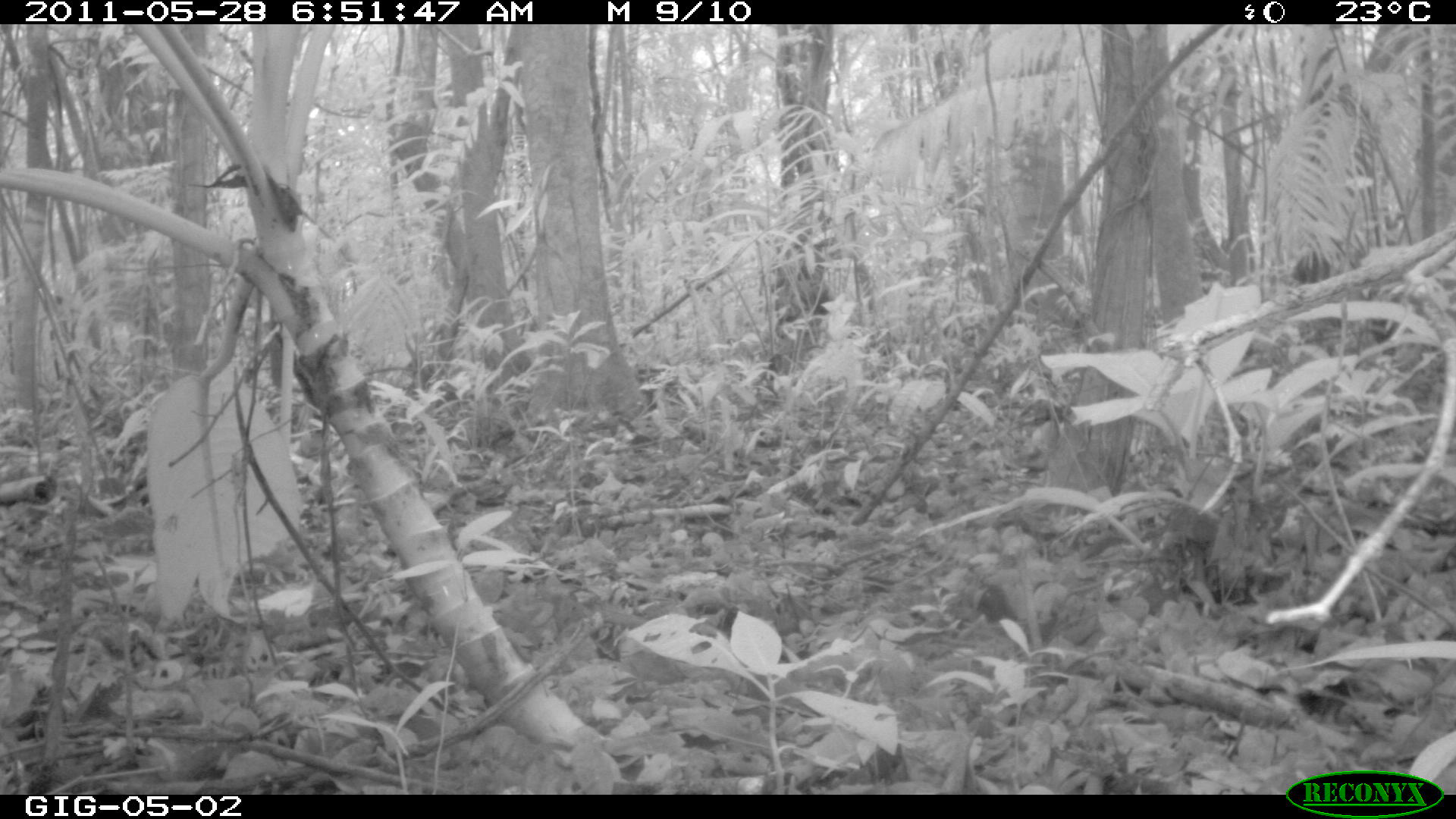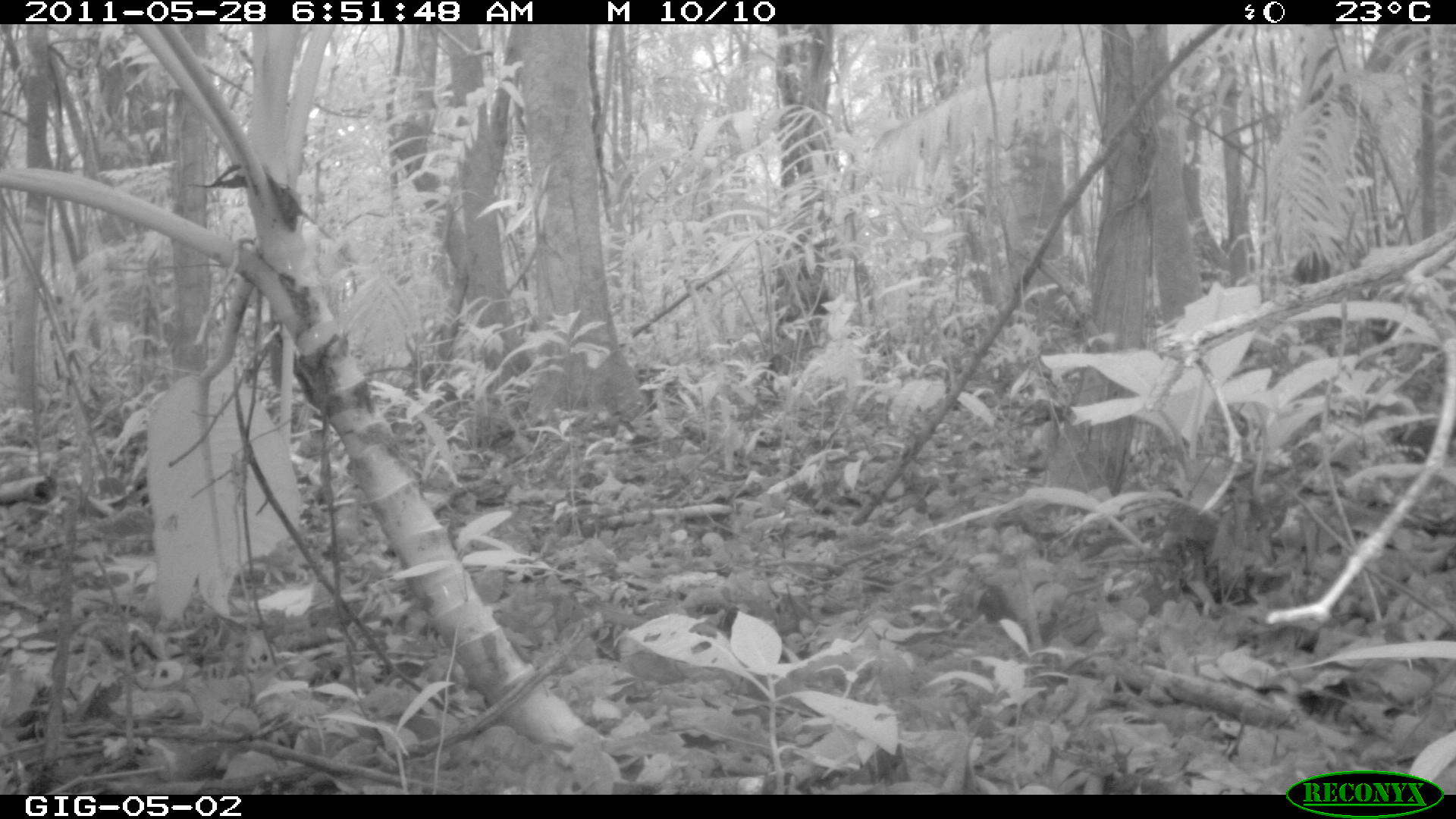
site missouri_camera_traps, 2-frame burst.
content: no animal present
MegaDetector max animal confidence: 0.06